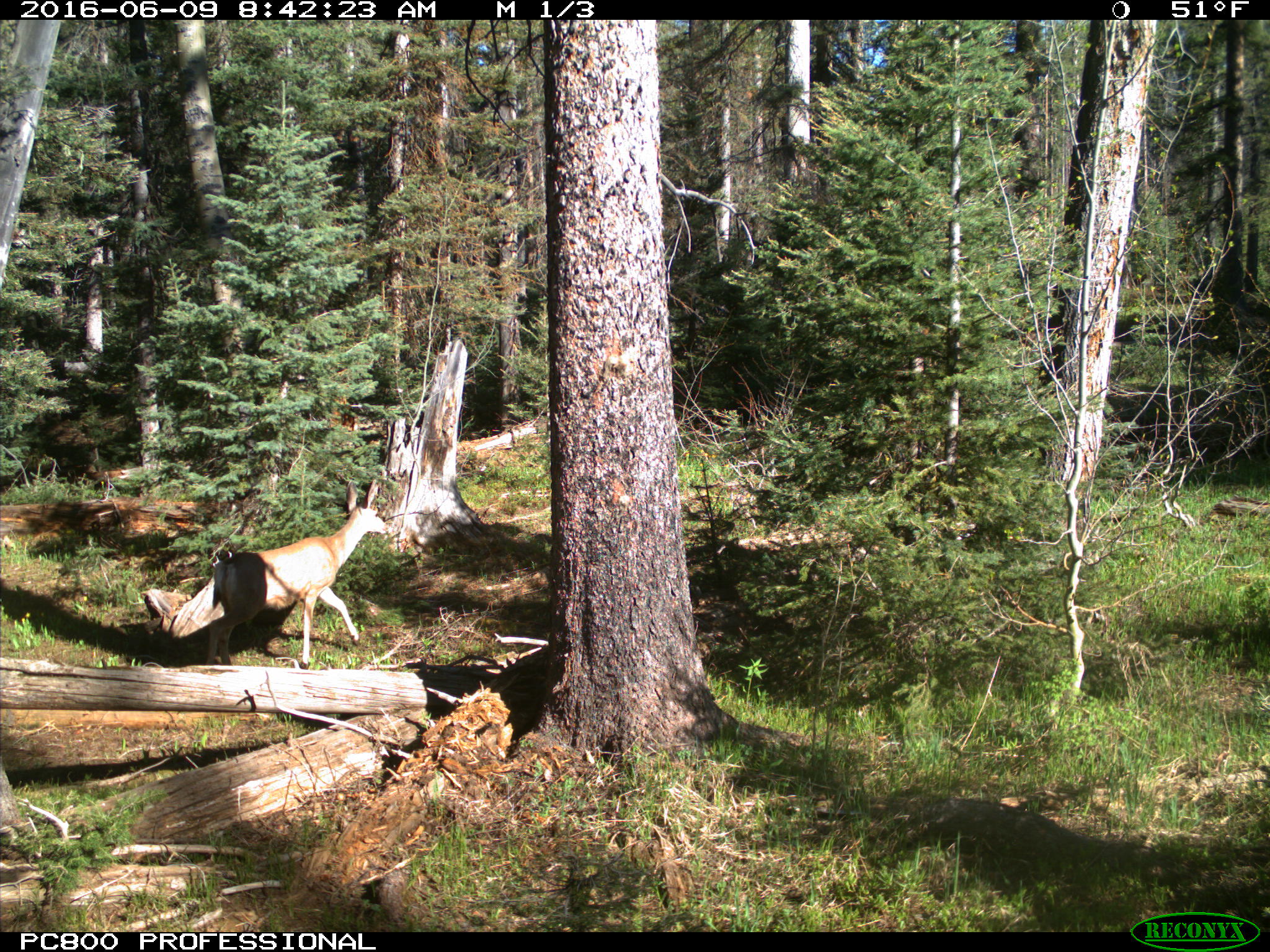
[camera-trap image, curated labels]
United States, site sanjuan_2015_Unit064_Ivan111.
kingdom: Animalia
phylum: Chordata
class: Mammalia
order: Artiodactyla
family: Cervidae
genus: Odocoileus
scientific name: Odocoileus hemionus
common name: mule deer